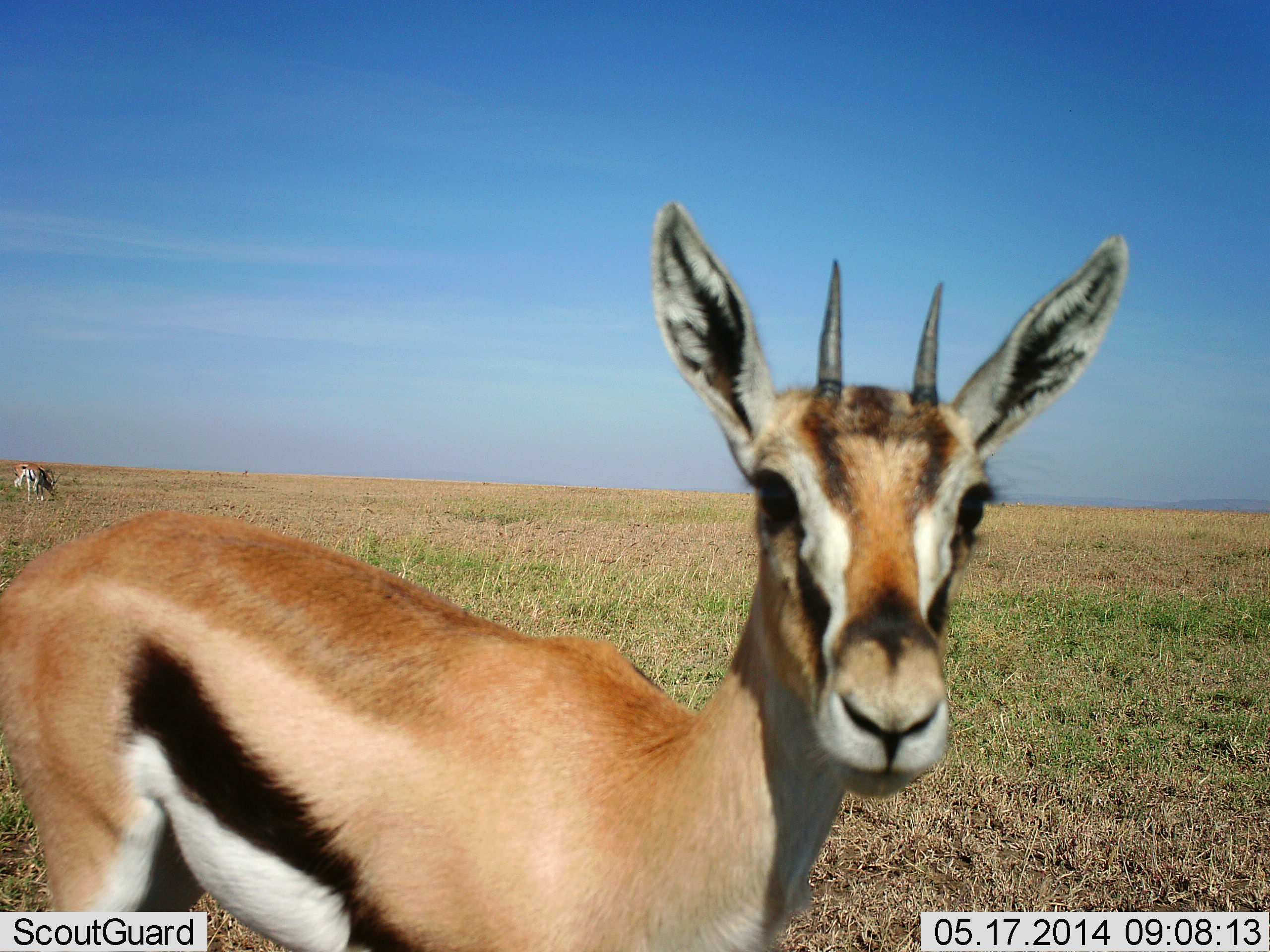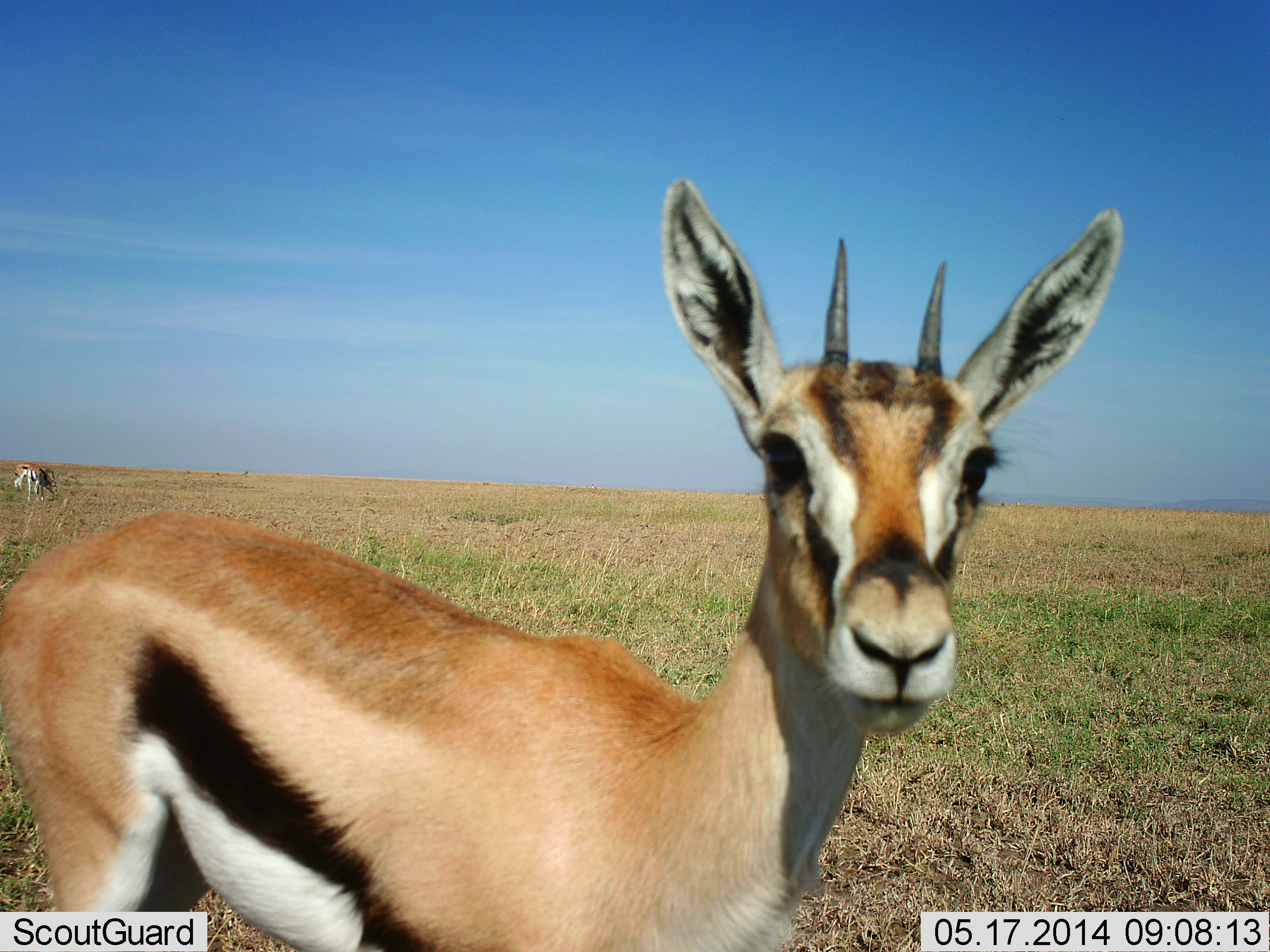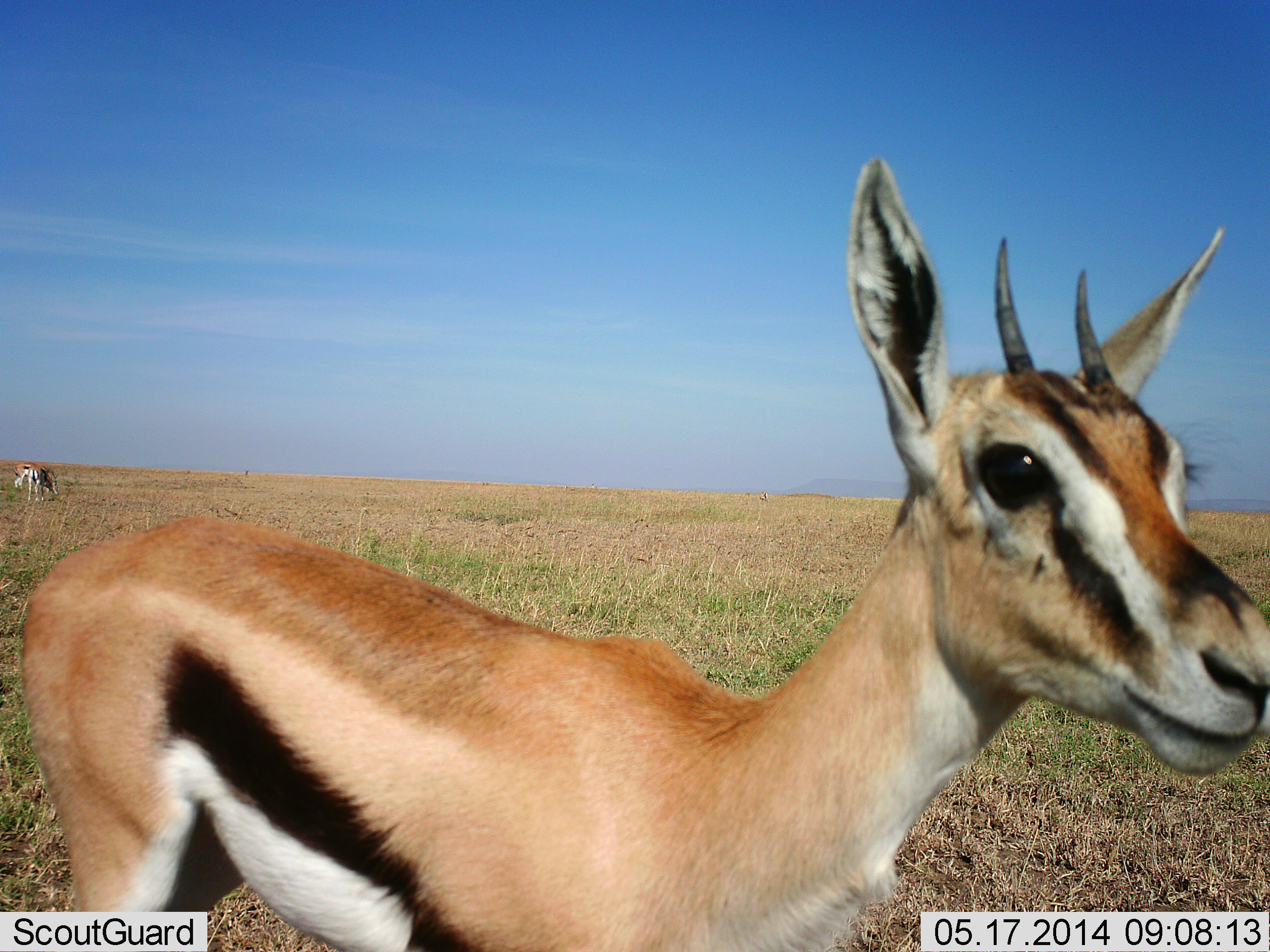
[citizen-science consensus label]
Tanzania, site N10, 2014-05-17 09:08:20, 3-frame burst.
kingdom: Animalia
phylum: Chordata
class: Mammalia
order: Artiodactyla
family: Bovidae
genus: Eudorcas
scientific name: Eudorcas thomsonii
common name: thomson's gazelle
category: gazellethomsons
Gazellethomsons (thomson's gazelle) (Eudorcas thomsonii), count 2. Behavior (volunteer vote fractions): standing 82%, resting 0%, moving 9%, interacting 9%. Young present (vote fraction): 9%. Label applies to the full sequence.